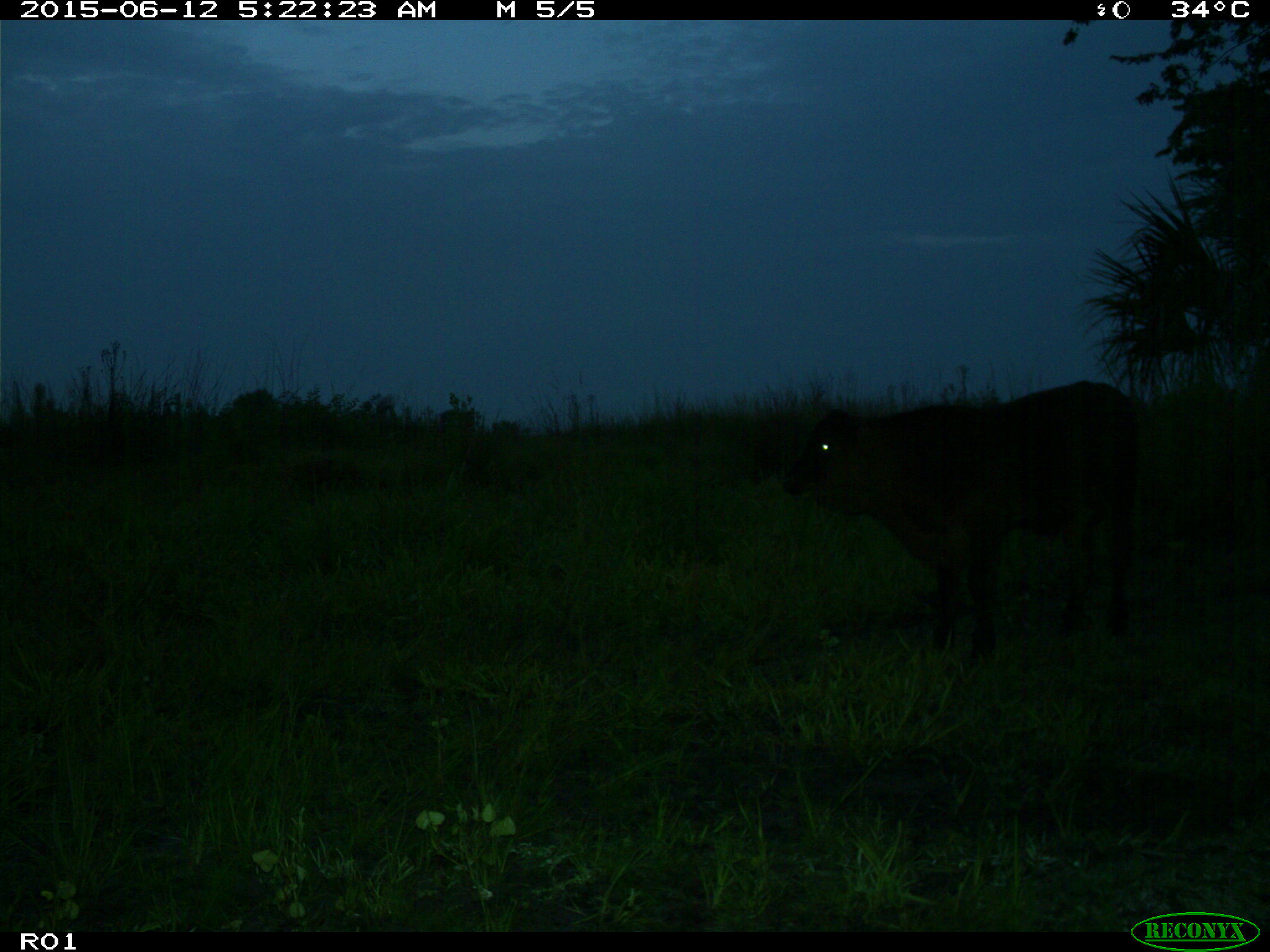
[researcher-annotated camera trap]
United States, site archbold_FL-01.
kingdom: Animalia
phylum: Chordata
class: Mammalia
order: Artiodactyla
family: Bovidae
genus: Bos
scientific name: Bos taurus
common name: domestic cow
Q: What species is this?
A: Bos taurus (domestic cow).